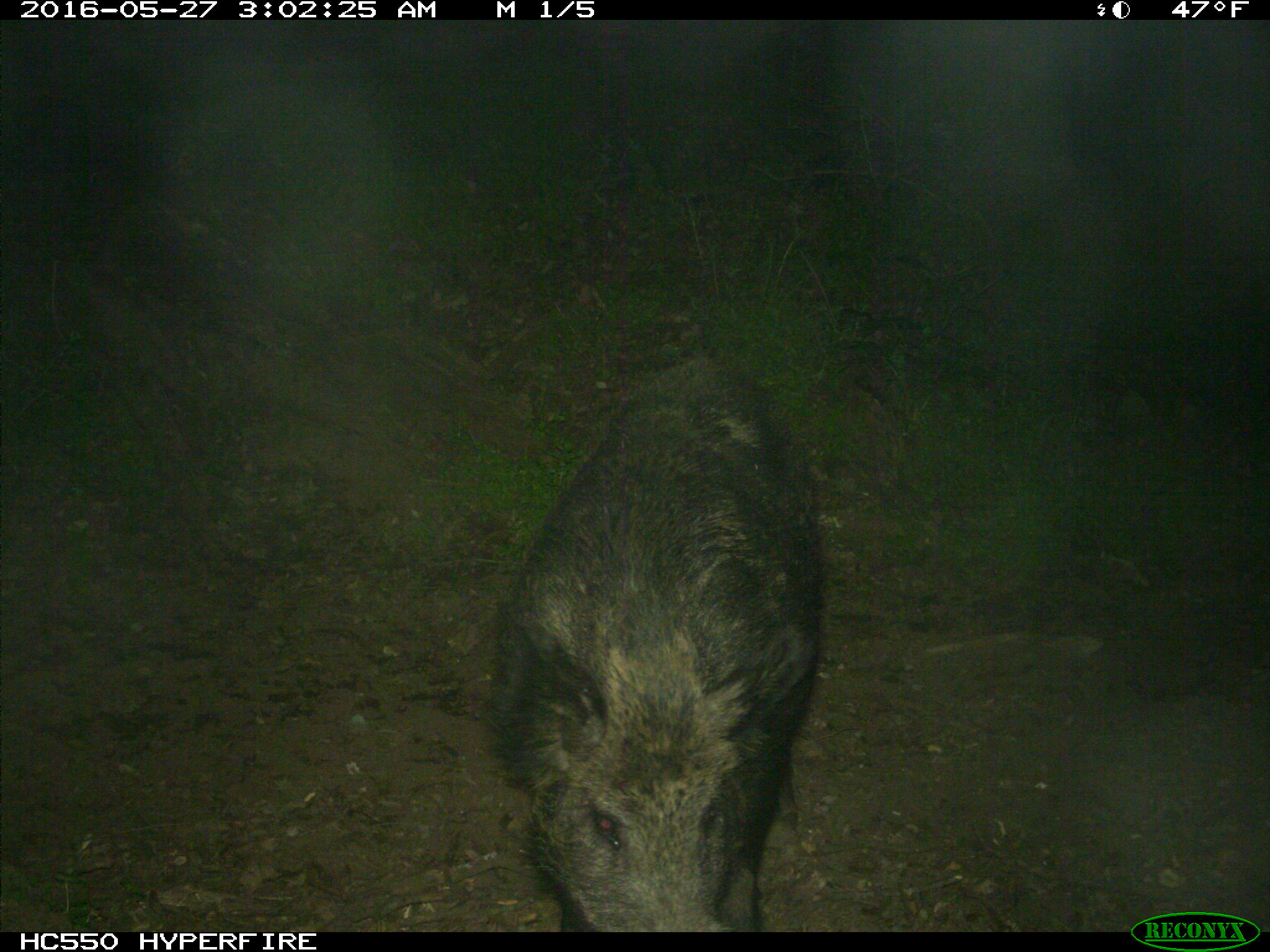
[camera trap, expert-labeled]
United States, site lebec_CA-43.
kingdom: Animalia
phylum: Chordata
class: Mammalia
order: Artiodactyla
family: Suidae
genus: Sus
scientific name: Sus scrofa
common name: wild boar